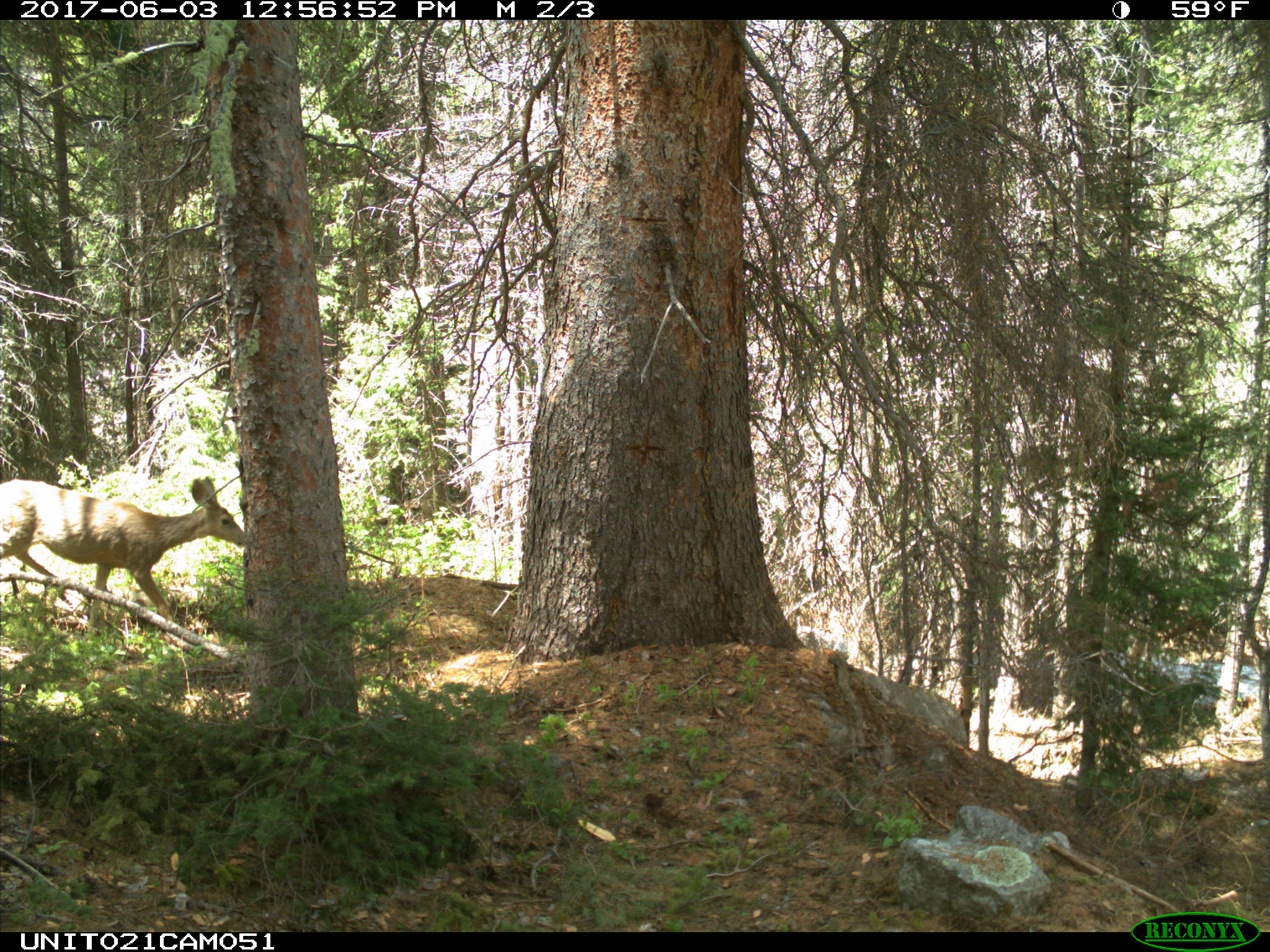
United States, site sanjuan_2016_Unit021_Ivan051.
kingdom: Animalia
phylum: Chordata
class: Mammalia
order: Artiodactyla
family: Cervidae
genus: Odocoileus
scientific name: Odocoileus hemionus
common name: mule deer